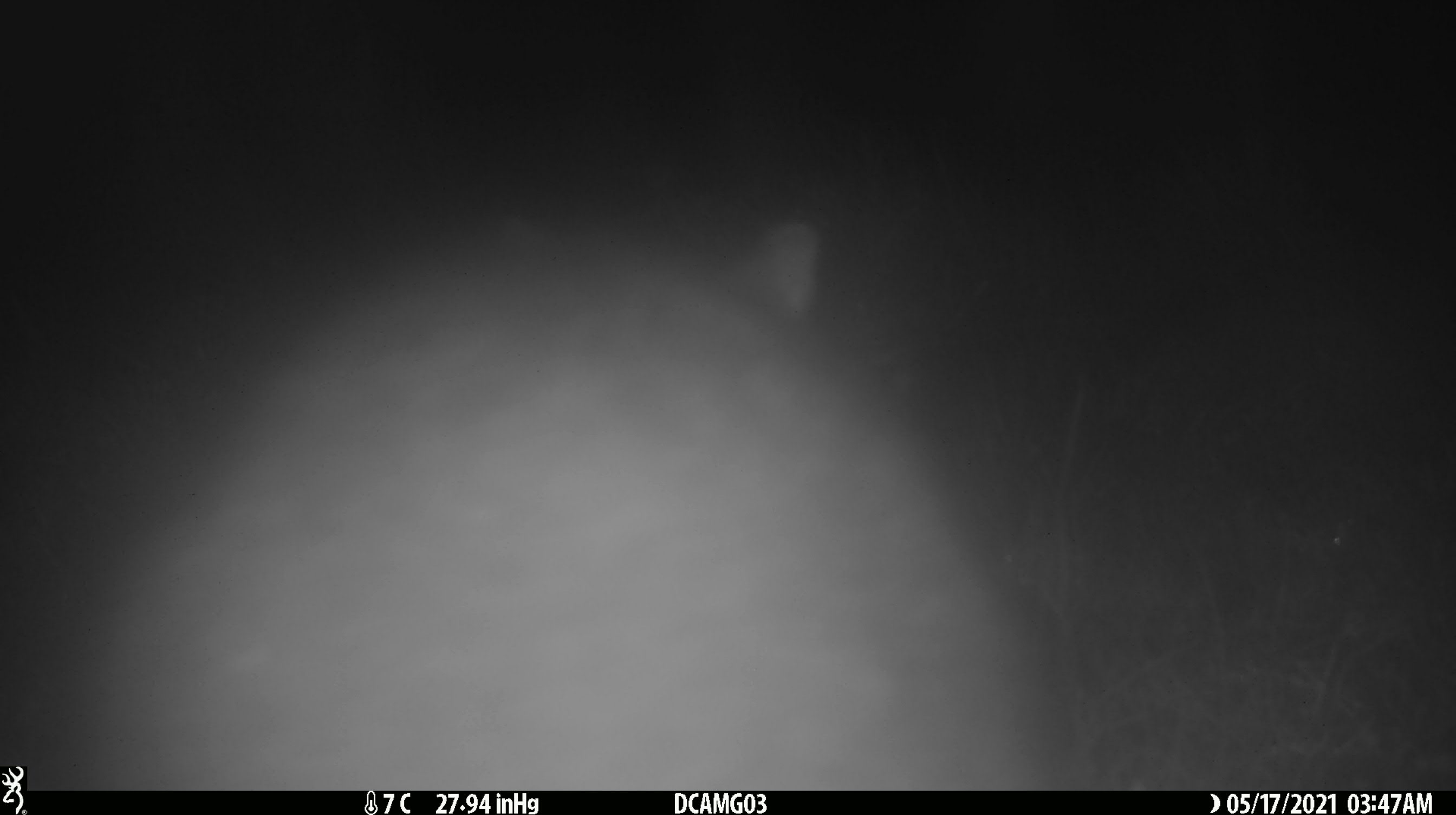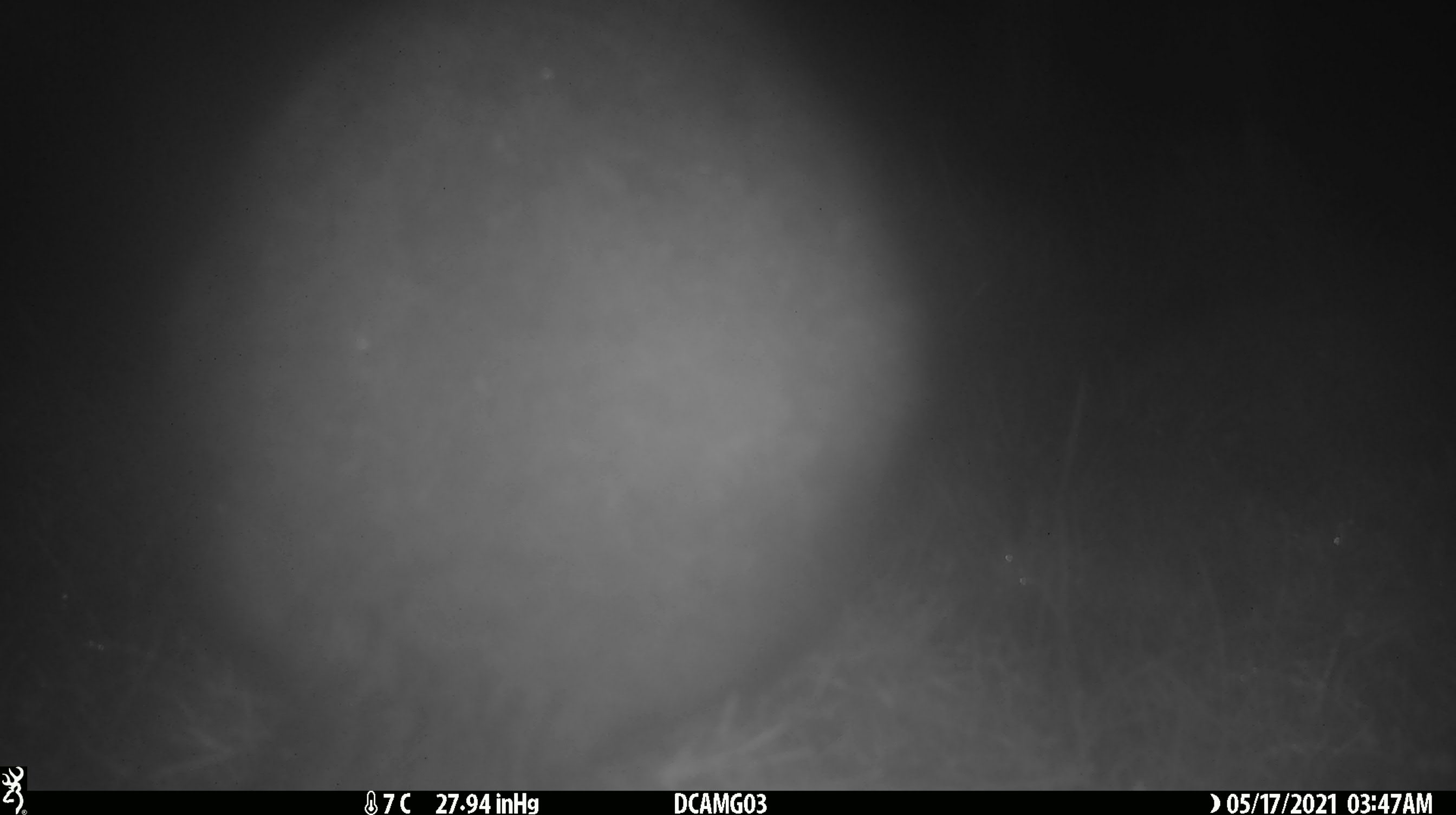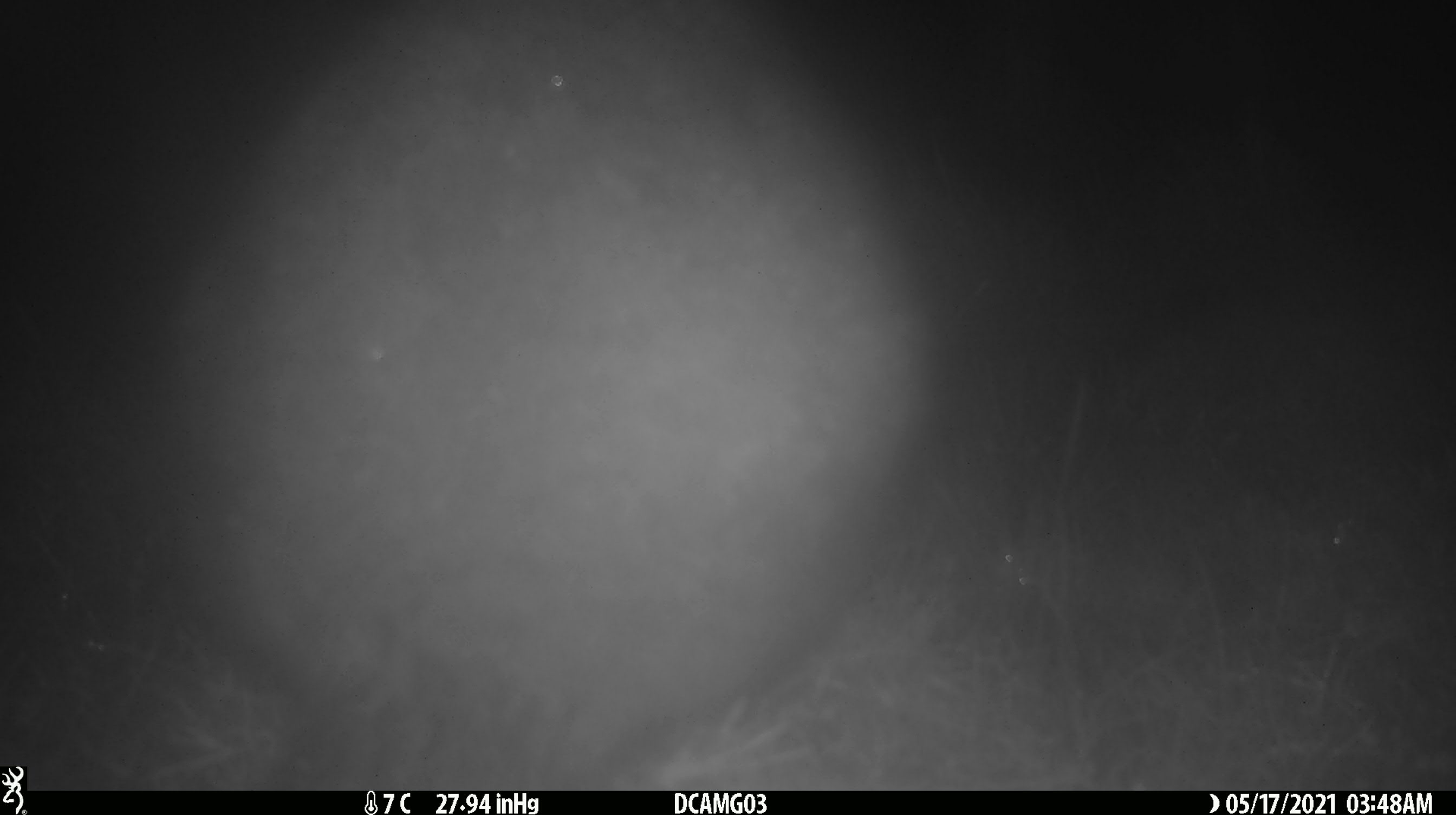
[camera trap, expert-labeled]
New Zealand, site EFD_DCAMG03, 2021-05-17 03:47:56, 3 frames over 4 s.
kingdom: Animalia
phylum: Chordata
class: Mammalia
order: Diprotodontia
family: Phalangeridae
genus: Trichosurus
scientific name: Trichosurus vulpecula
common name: common brushtail possum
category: possum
Possum (common brushtail possum) (Trichosurus vulpecula).